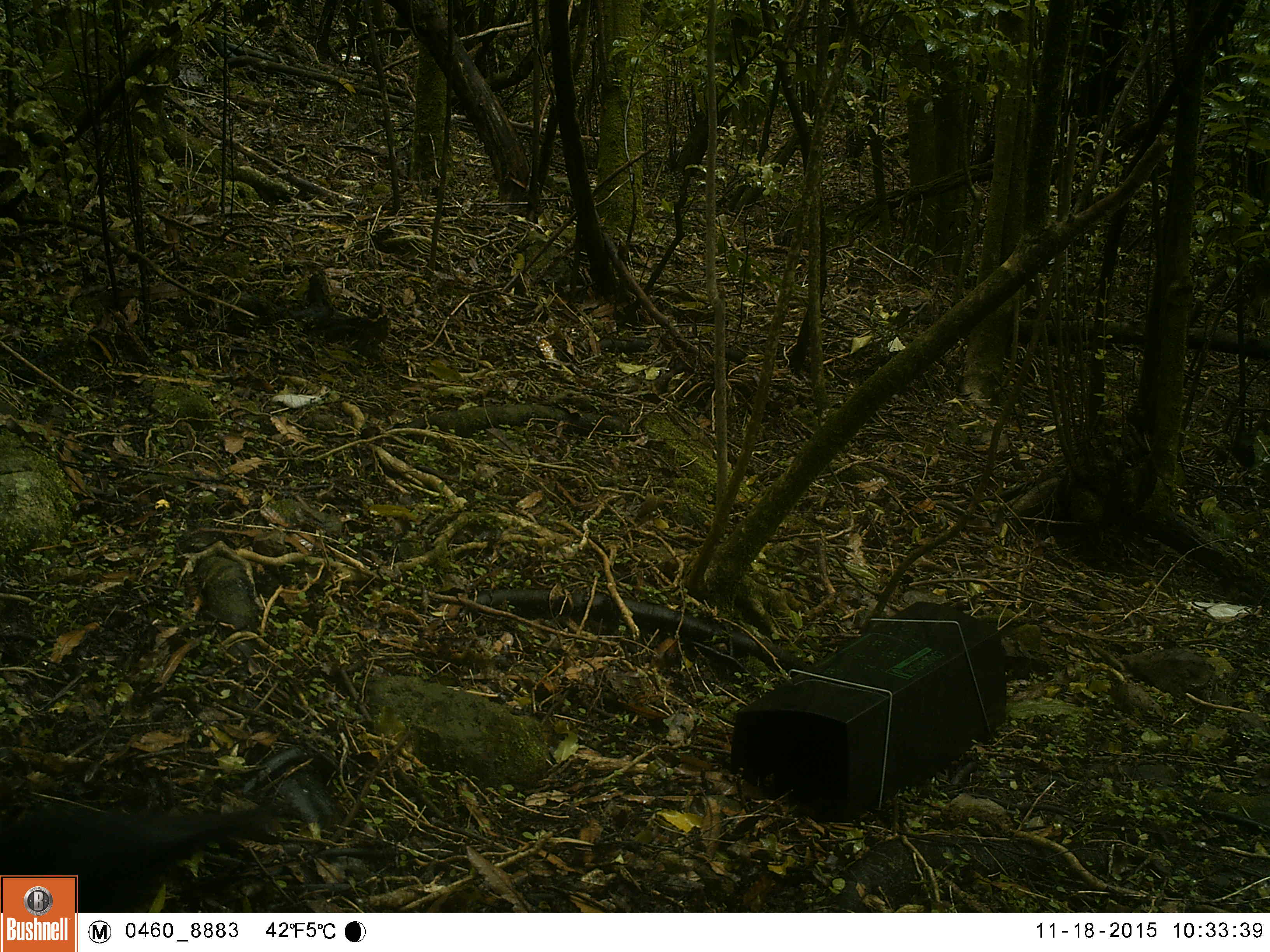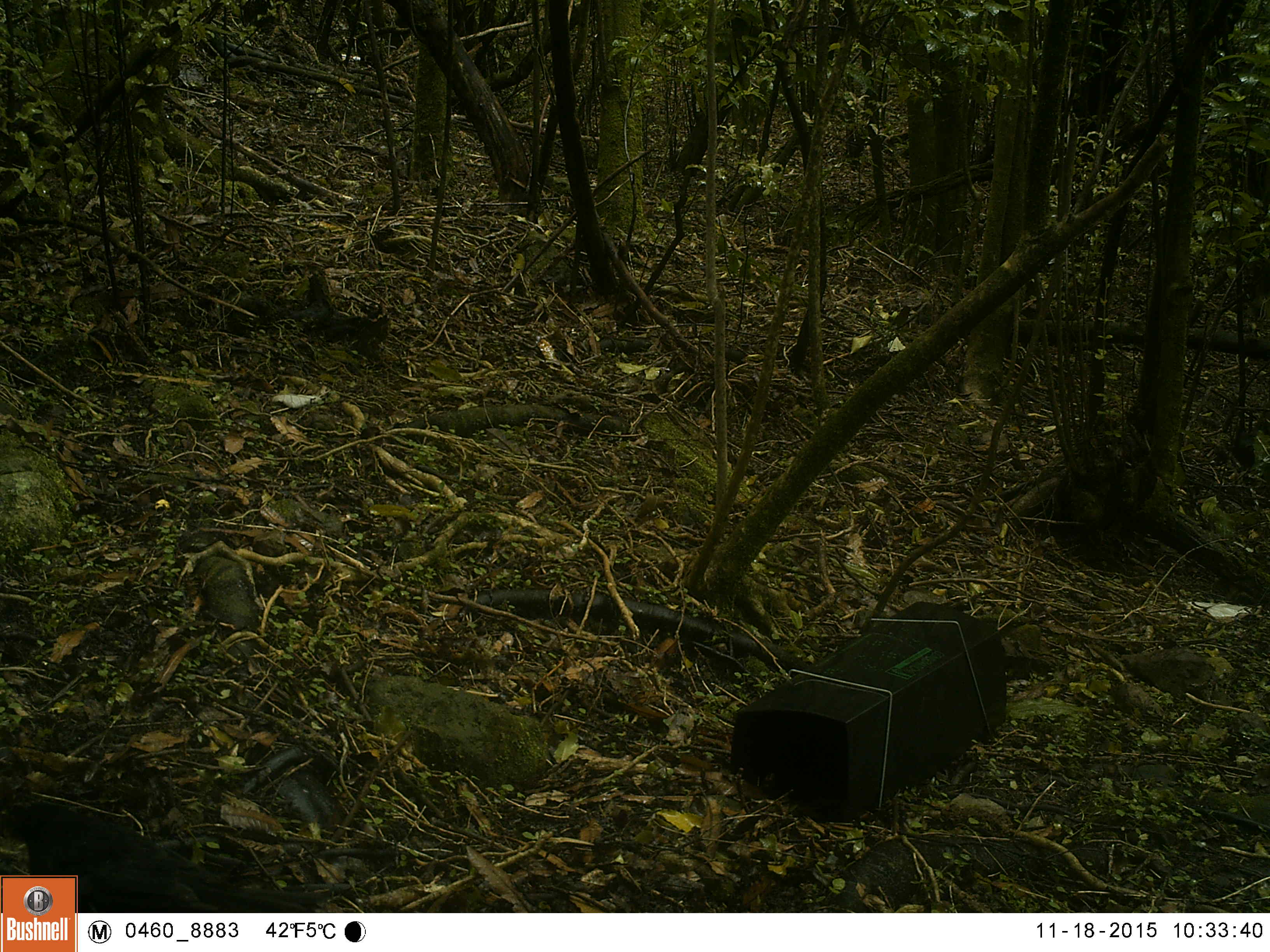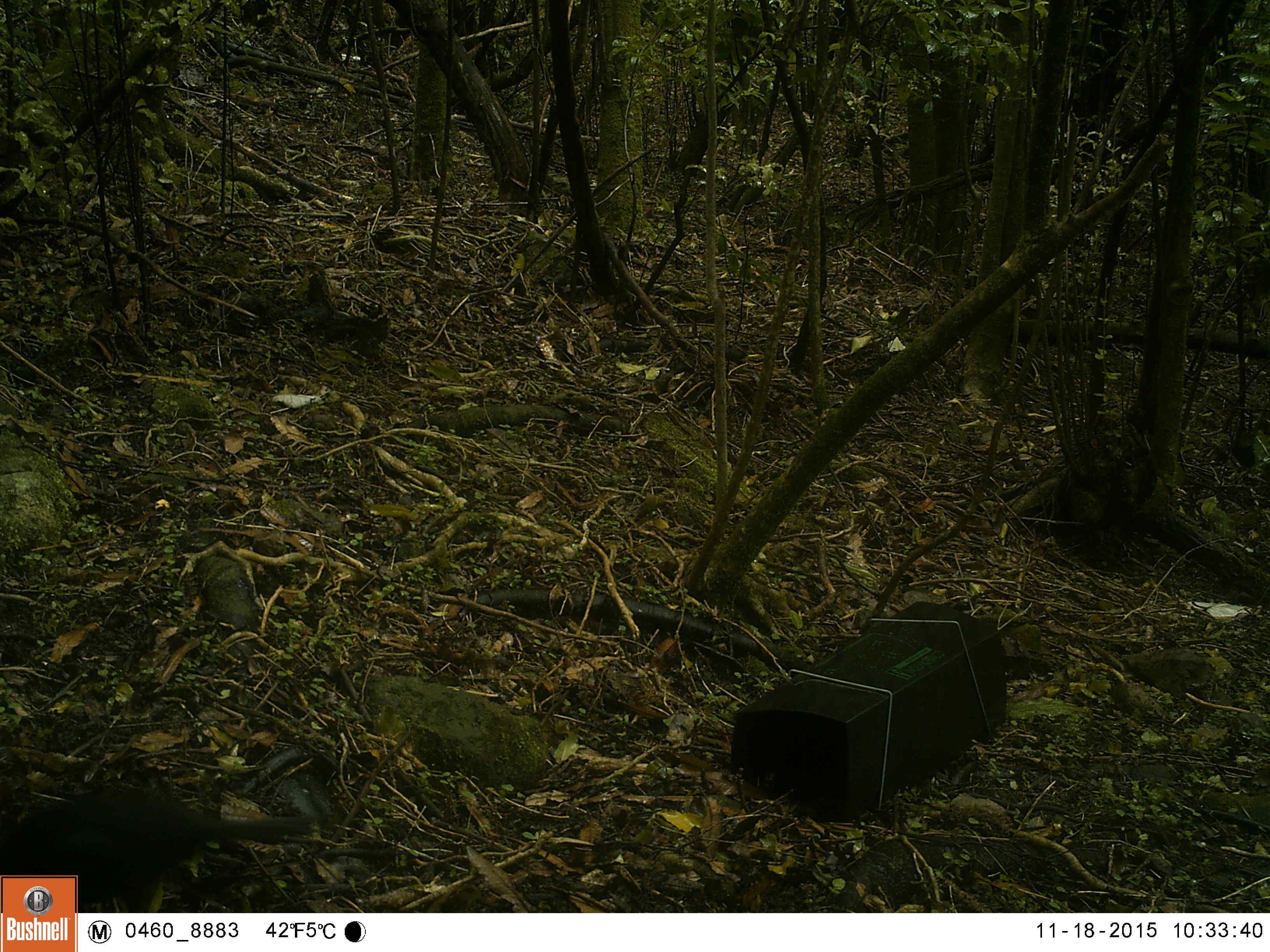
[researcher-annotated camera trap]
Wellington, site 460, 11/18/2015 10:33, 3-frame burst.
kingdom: Animalia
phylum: Chordata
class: Aves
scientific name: Aves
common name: bird